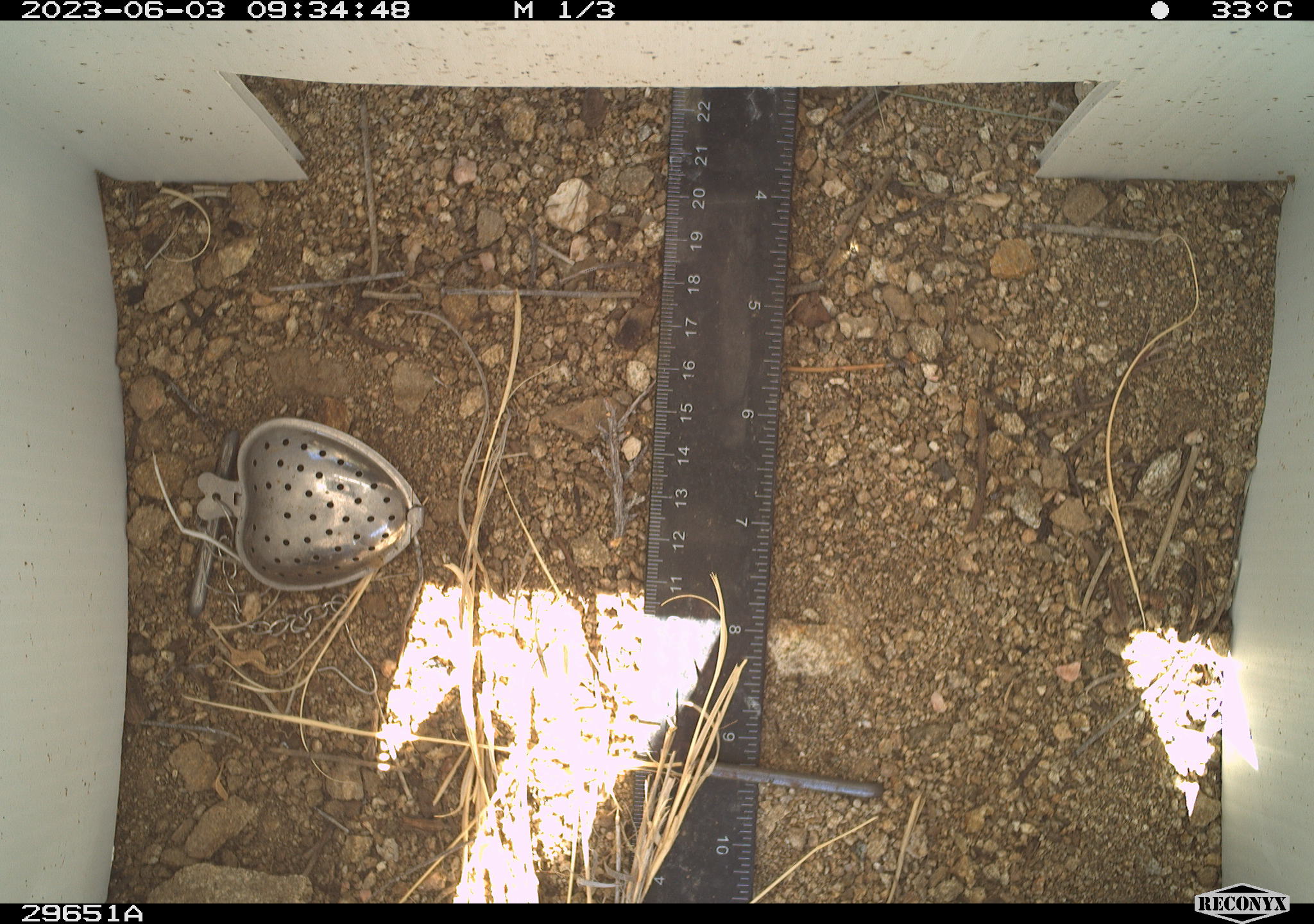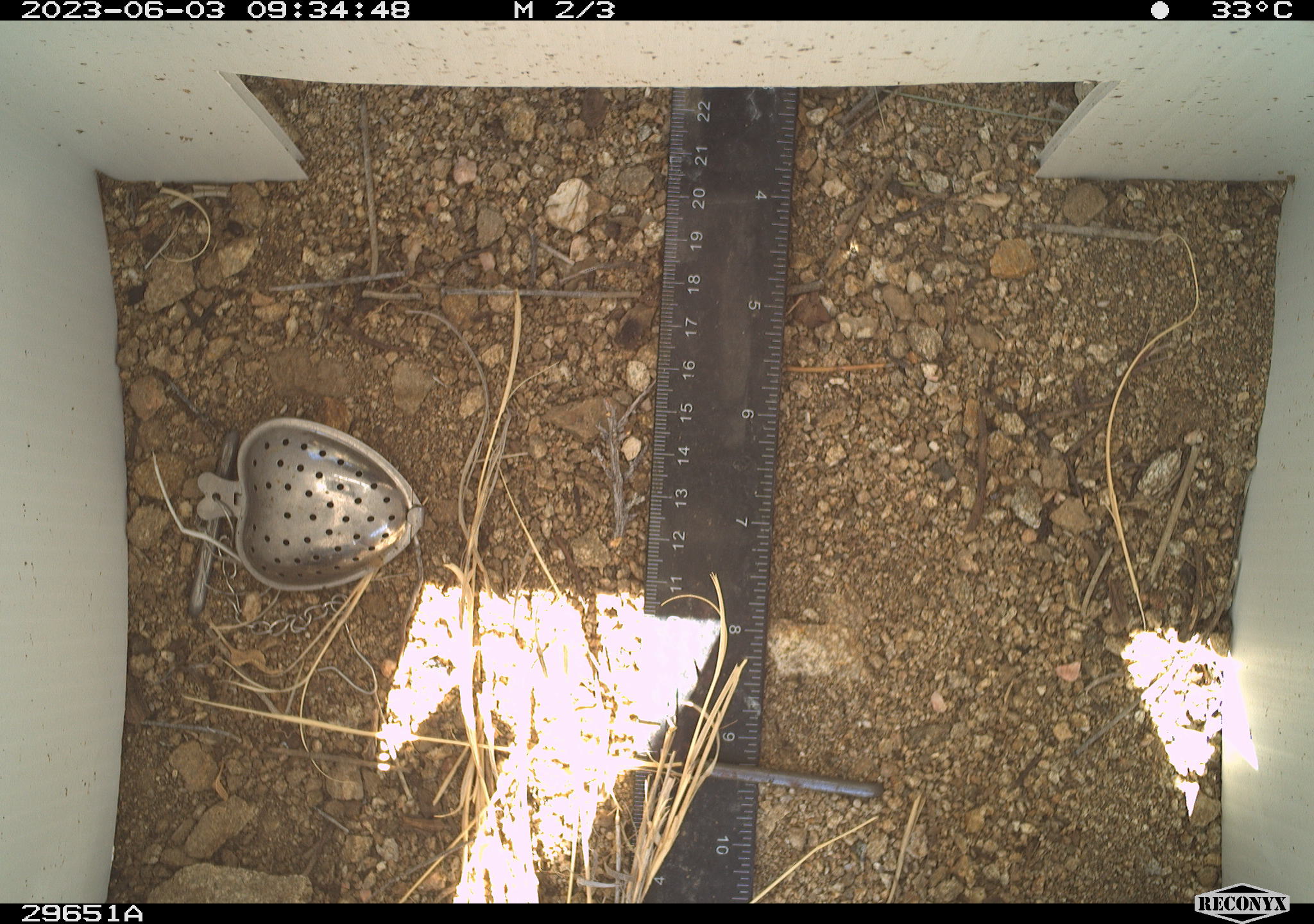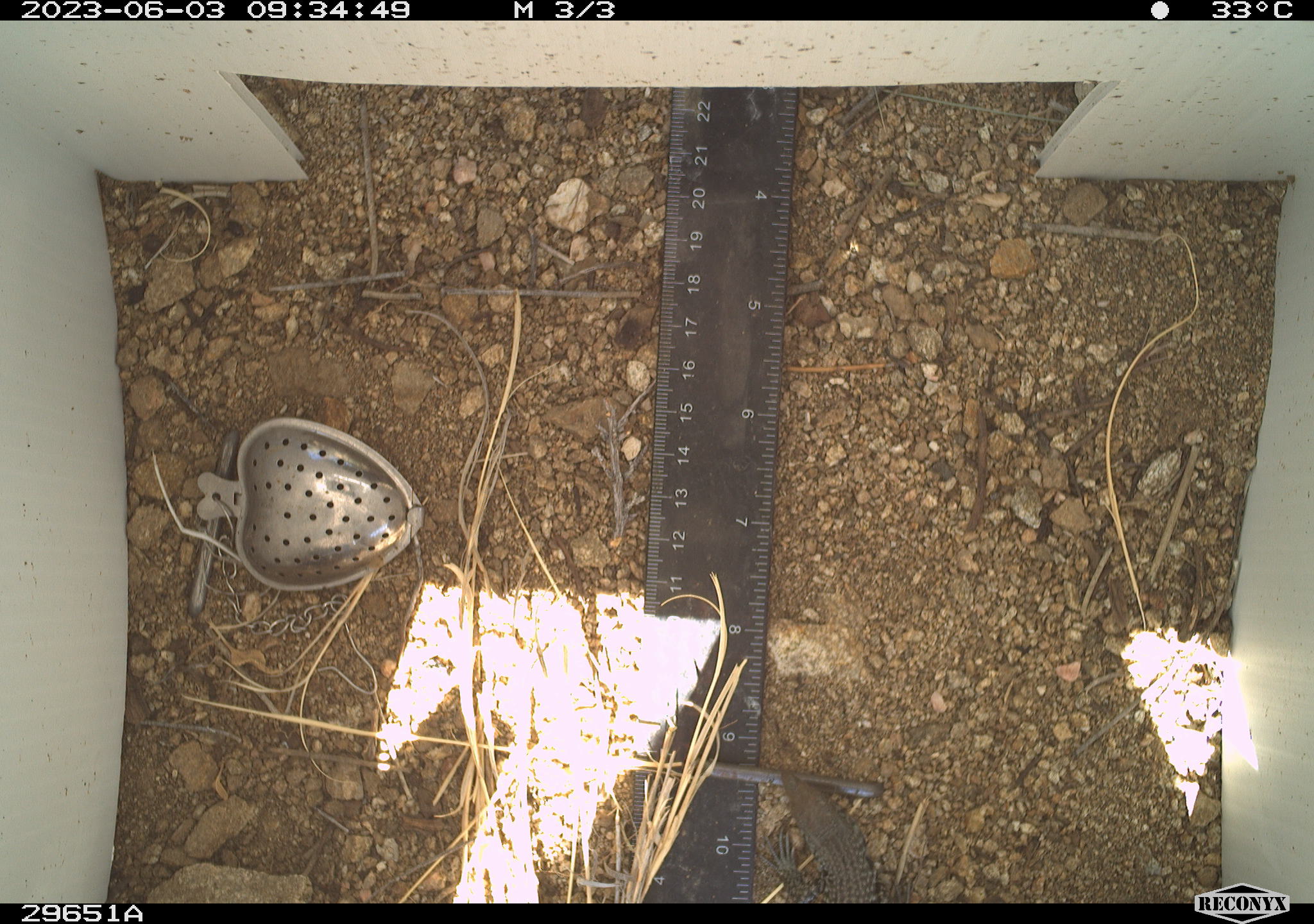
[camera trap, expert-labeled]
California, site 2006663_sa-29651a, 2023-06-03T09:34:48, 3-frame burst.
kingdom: Animalia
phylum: Chordata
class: Reptilia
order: Squamata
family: Teiidae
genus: Aspidoscelis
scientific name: Aspidoscelis tigris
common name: western whiptail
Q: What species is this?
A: Western whiptail (Aspidoscelis tigris).